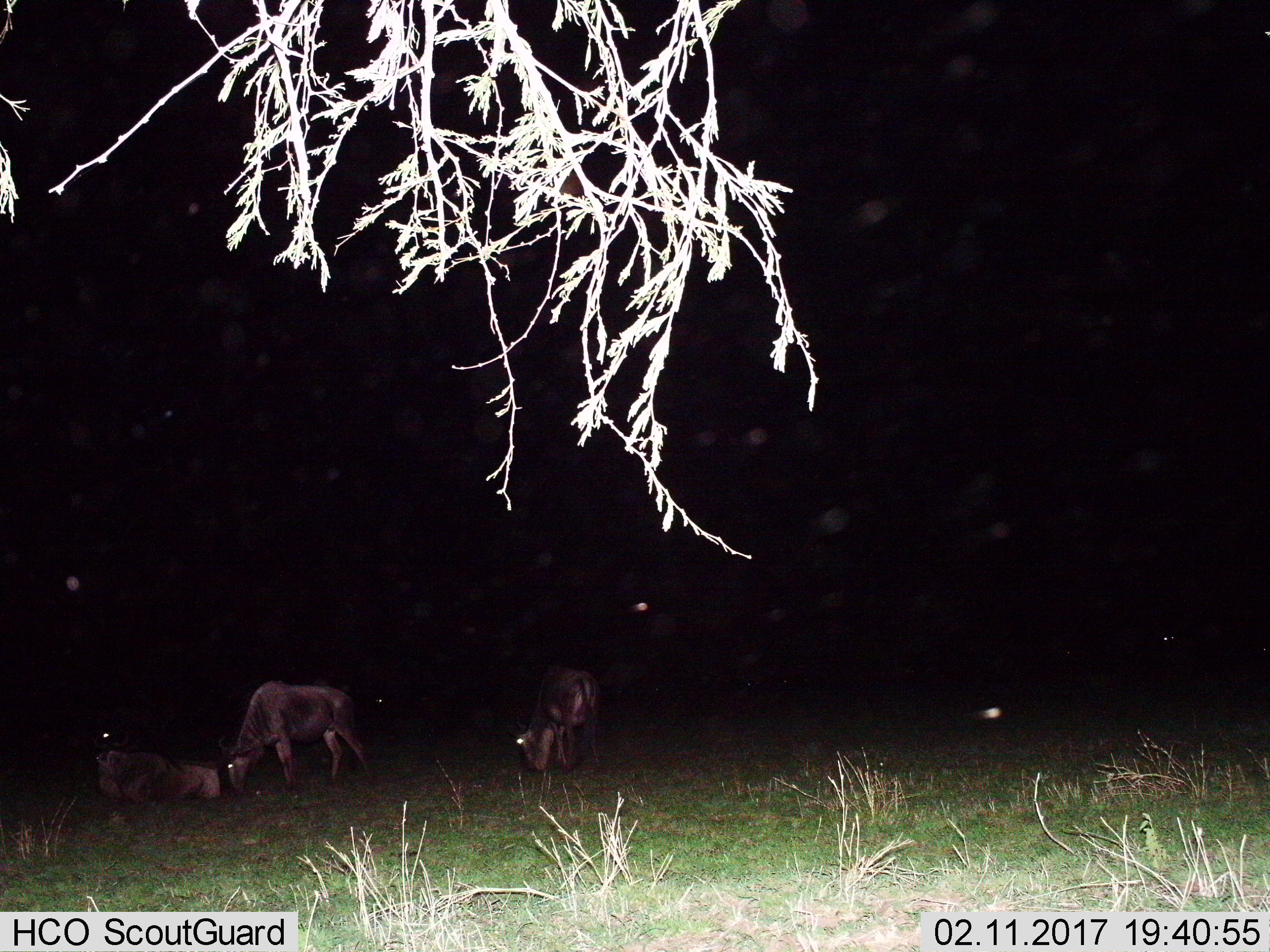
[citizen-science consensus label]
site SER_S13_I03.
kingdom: Animalia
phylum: Chordata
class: Mammalia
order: Artiodactyla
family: Bovidae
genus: Connochaetes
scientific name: Connochaetes taurinus taurinus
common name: blue wildebeest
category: wildebeestblue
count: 3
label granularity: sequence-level